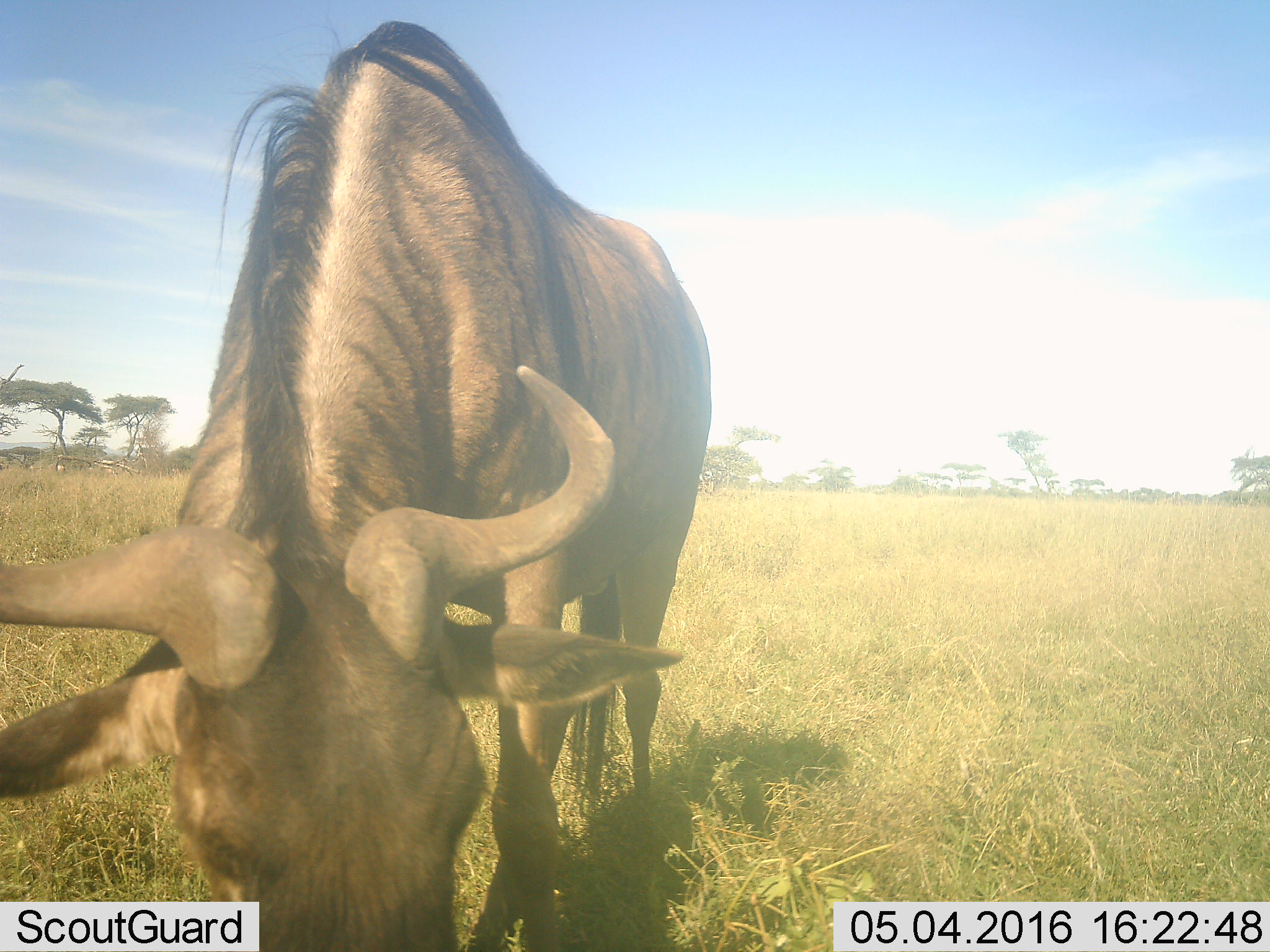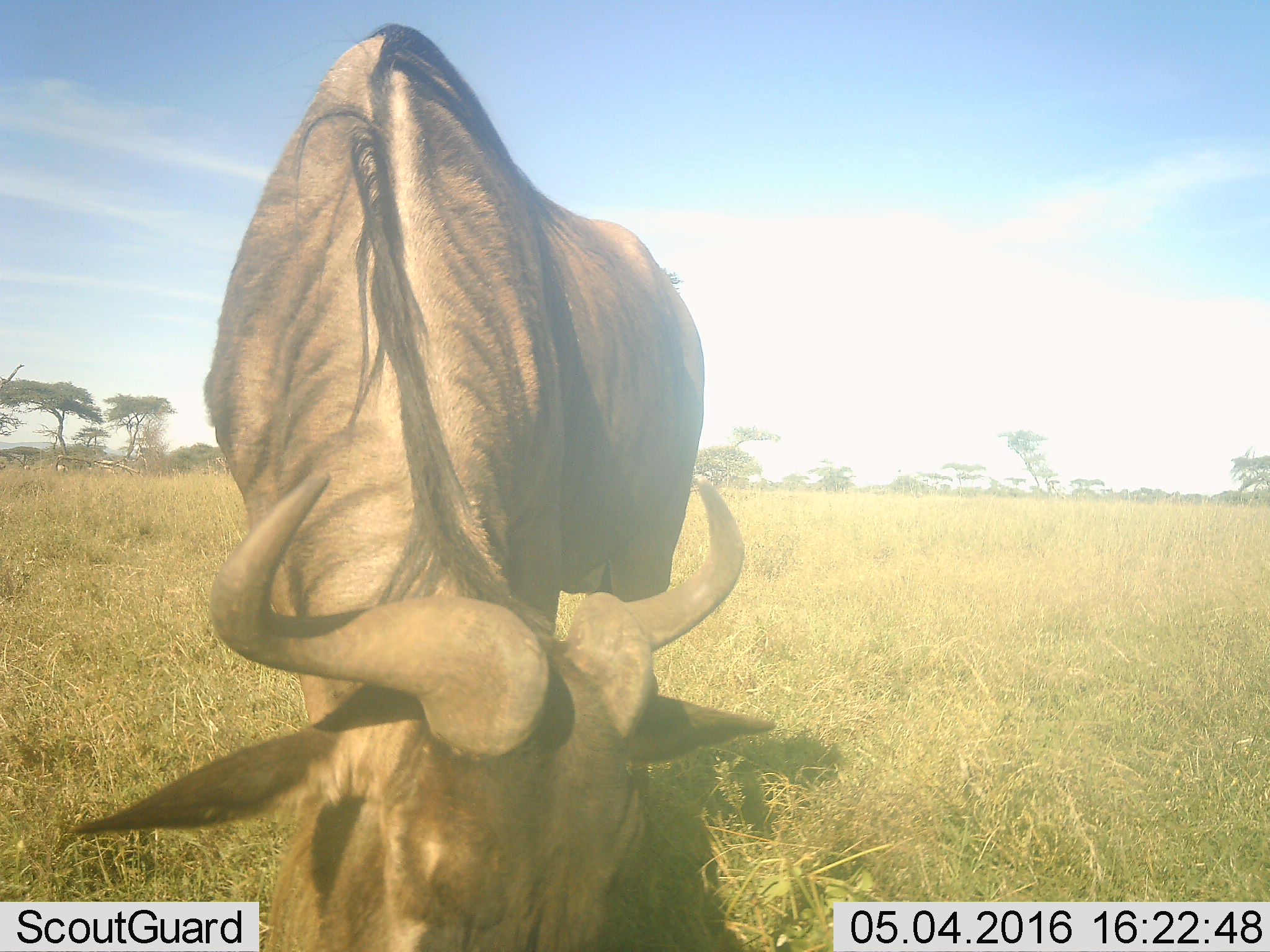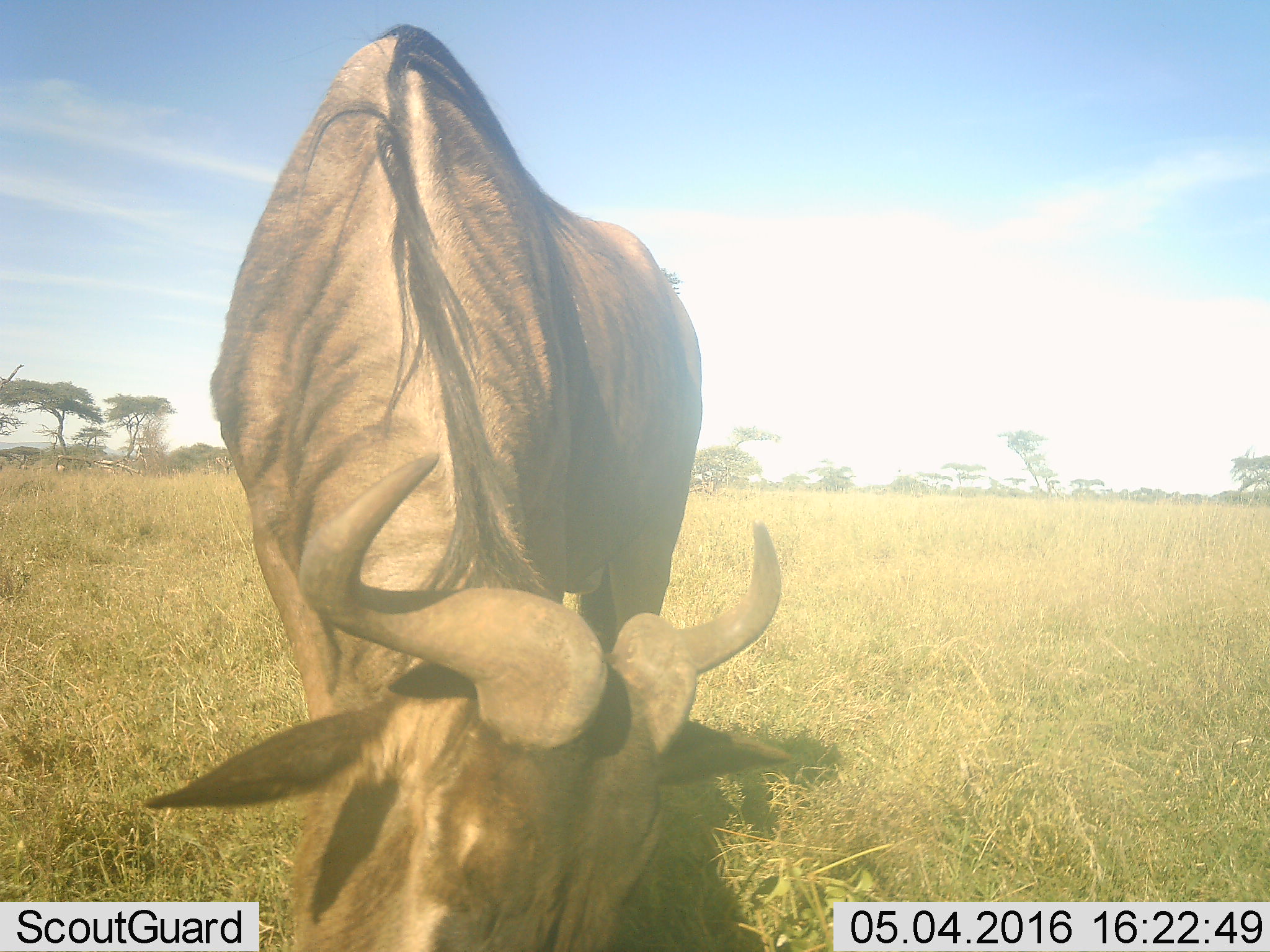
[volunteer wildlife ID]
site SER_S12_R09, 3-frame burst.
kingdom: Animalia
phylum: Chordata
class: Mammalia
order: Artiodactyla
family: Bovidae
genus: Connochaetes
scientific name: Connochaetes taurinus taurinus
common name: blue wildebeest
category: wildebeestblue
Wildebeestblue (blue wildebeest) (Connochaetes taurinus taurinus), count 1. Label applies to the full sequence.